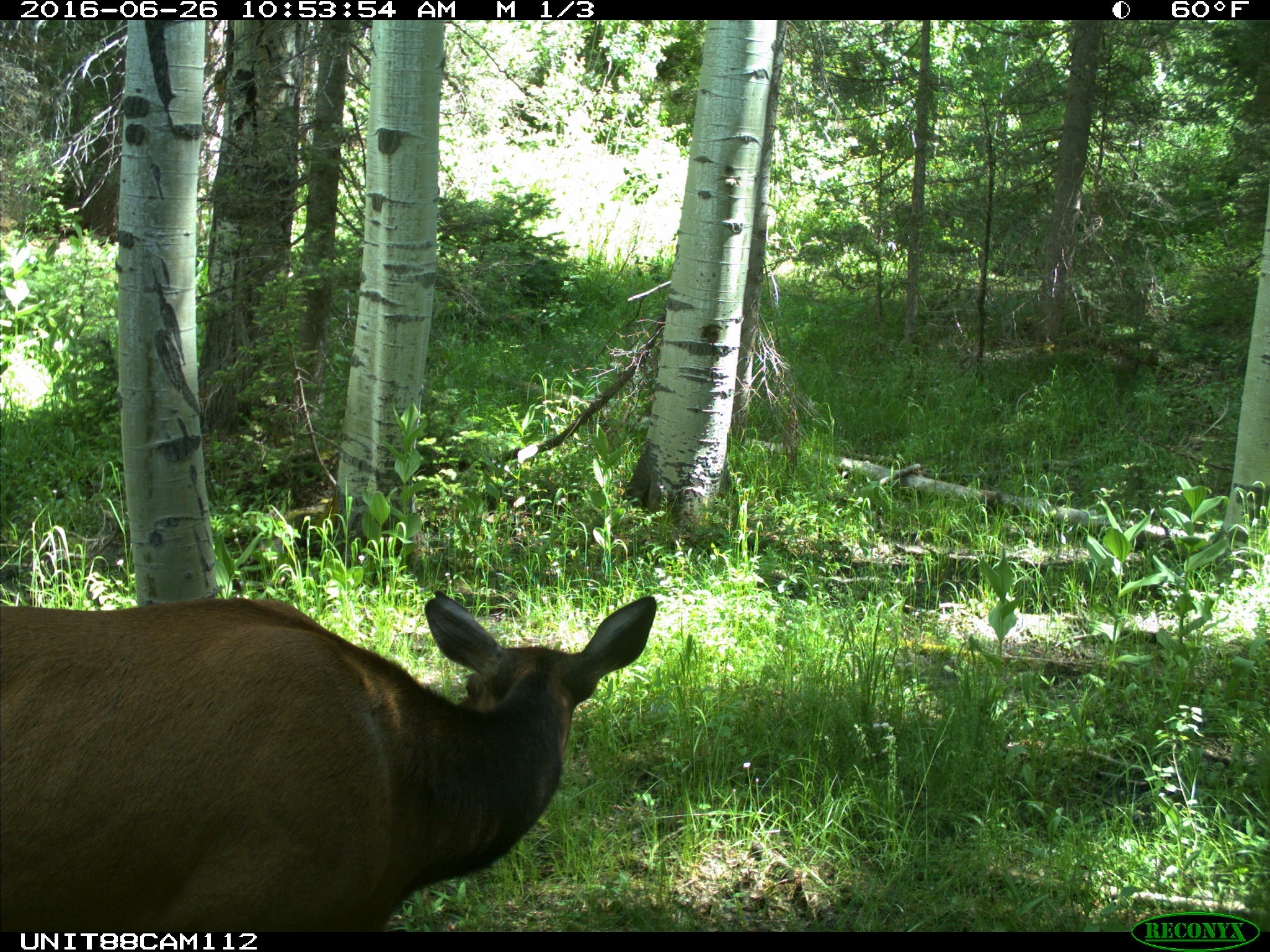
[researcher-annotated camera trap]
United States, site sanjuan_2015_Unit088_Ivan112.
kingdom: Animalia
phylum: Chordata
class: Mammalia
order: Artiodactyla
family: Cervidae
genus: Cervus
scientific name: Cervus elaphus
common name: red deer